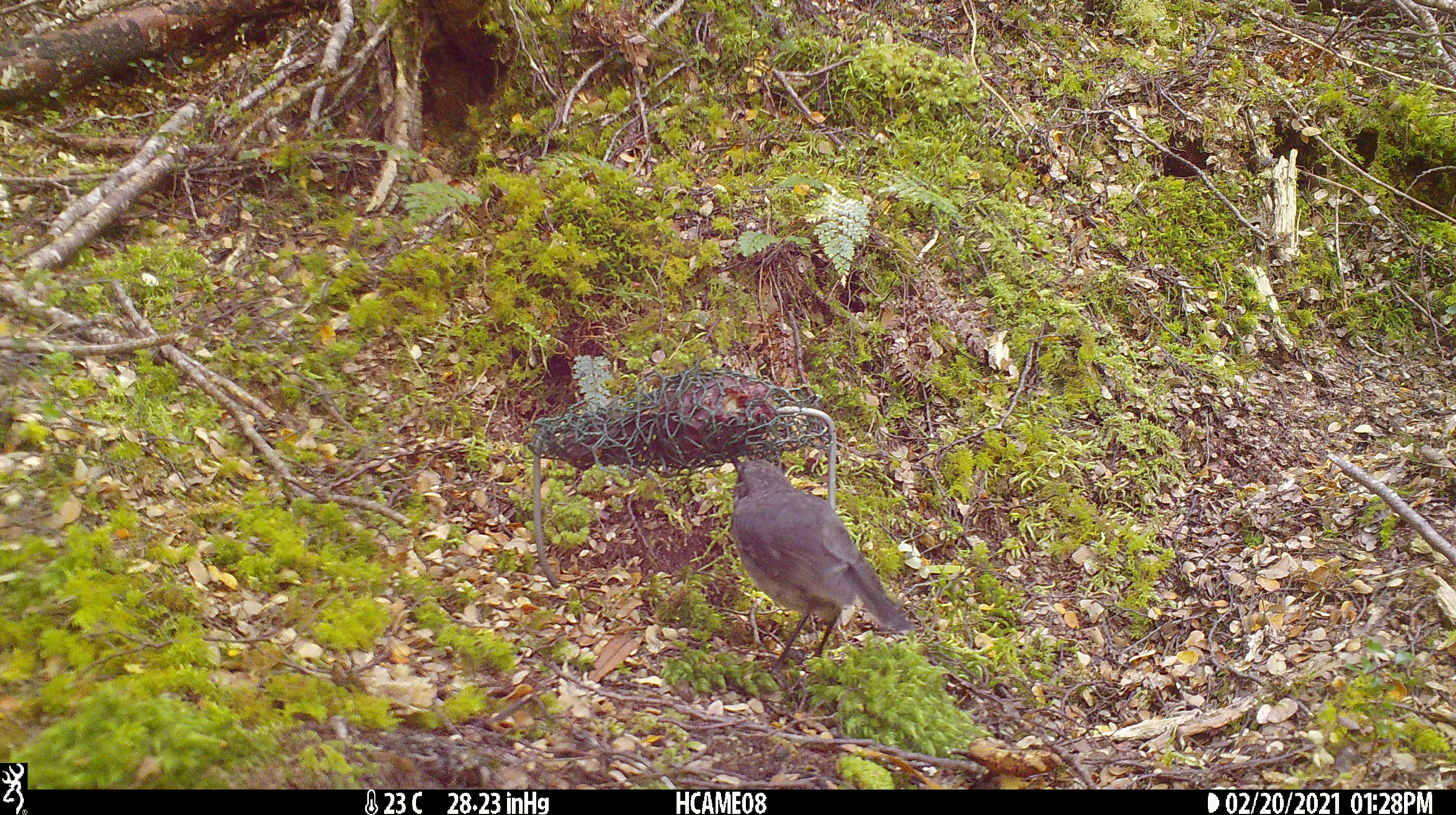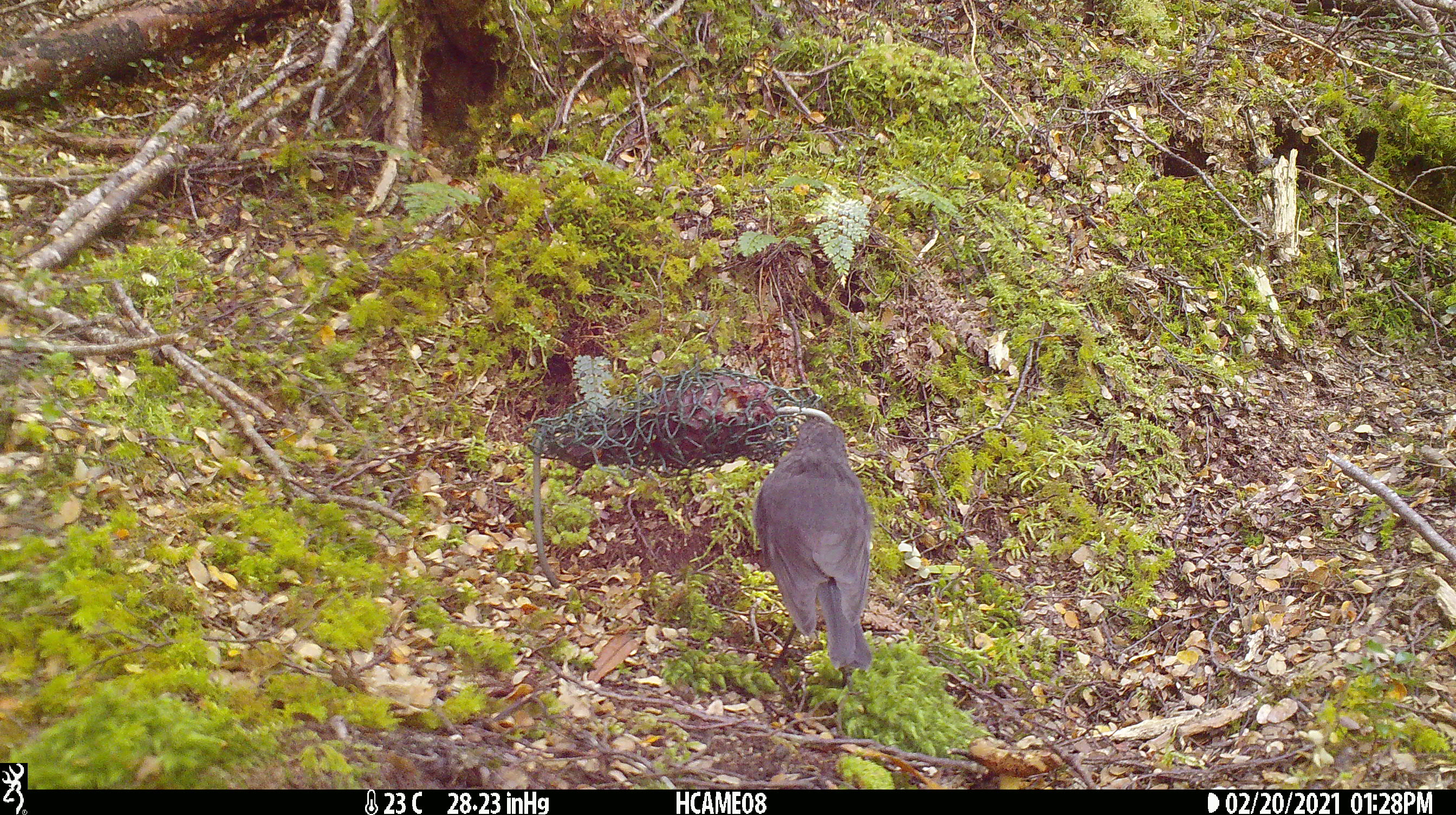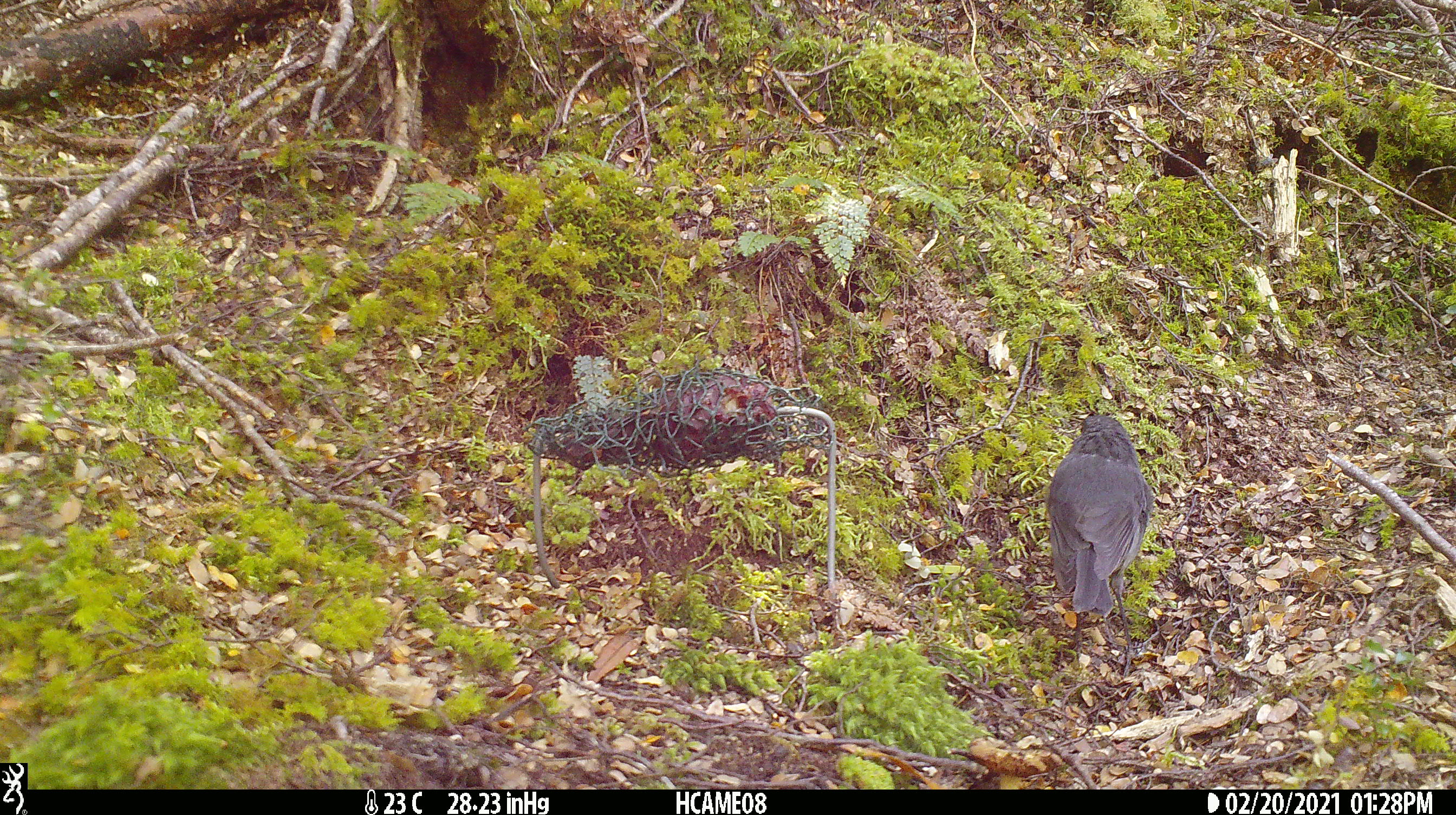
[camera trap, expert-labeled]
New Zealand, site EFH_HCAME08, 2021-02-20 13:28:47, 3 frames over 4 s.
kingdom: Animalia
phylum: Chordata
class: Aves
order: Passeriformes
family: Petroicidae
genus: Petroica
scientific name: Petroica australis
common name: new zealand robin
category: robin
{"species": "robin (new zealand robin) (Petroica australis)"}